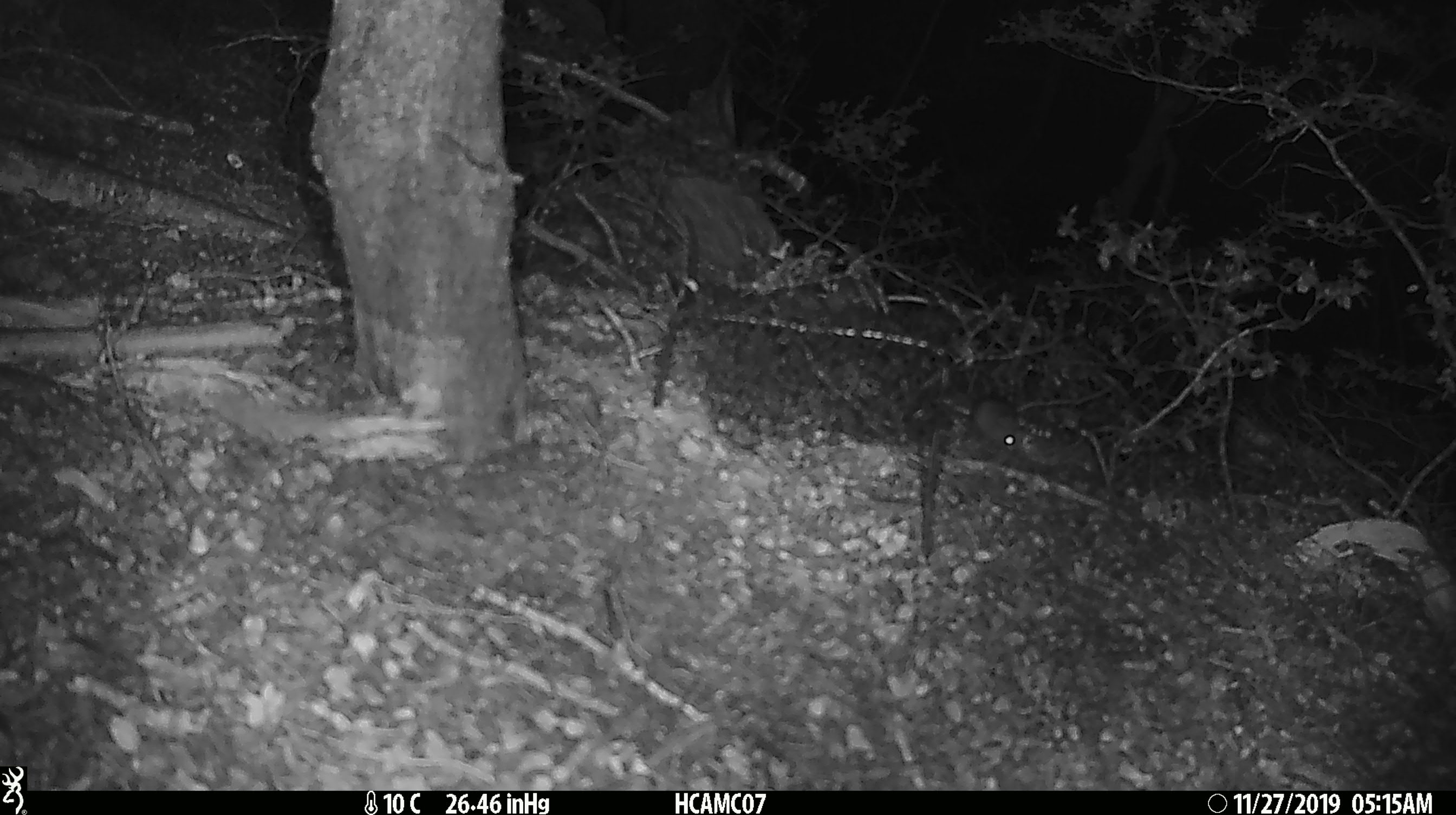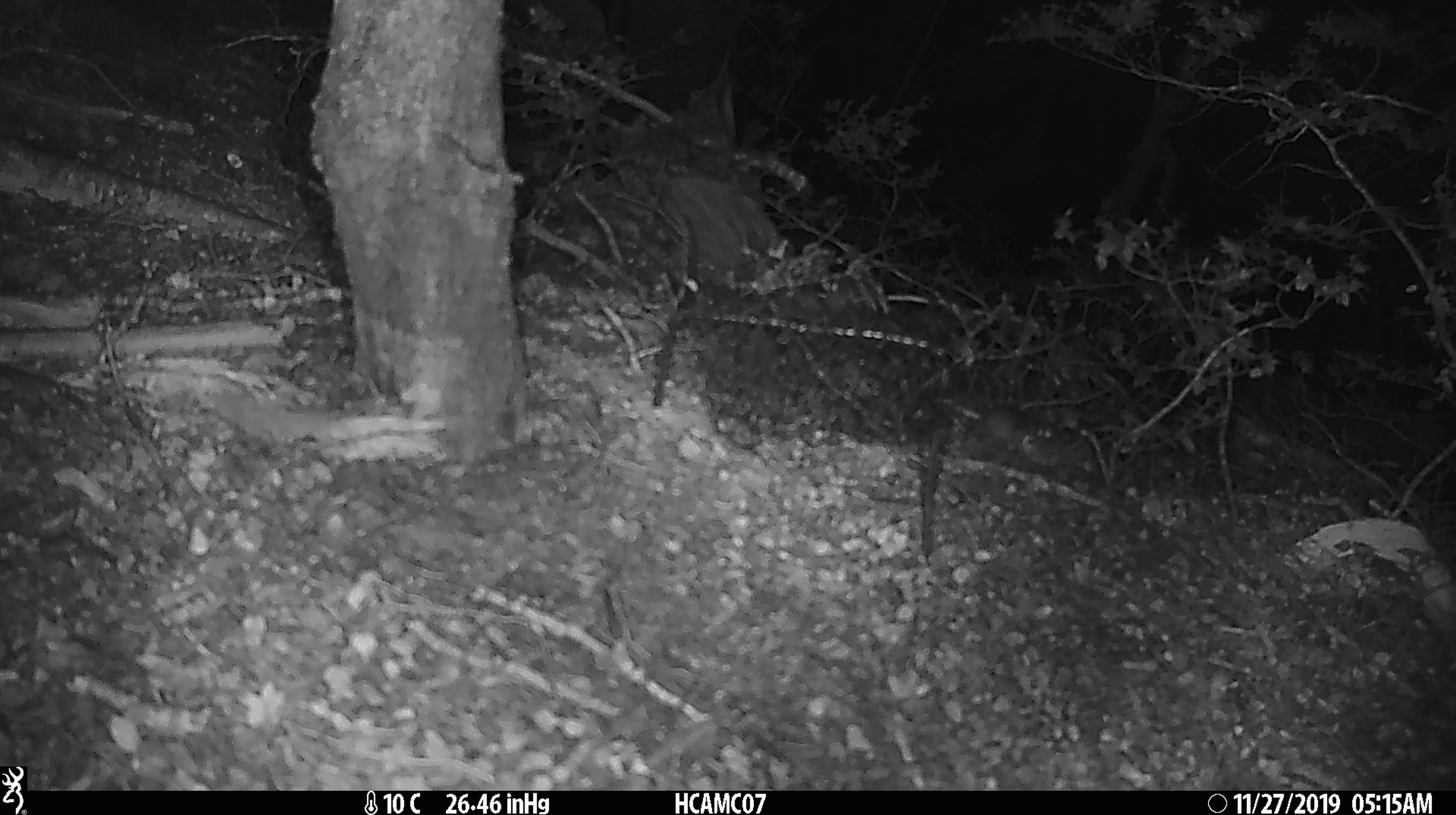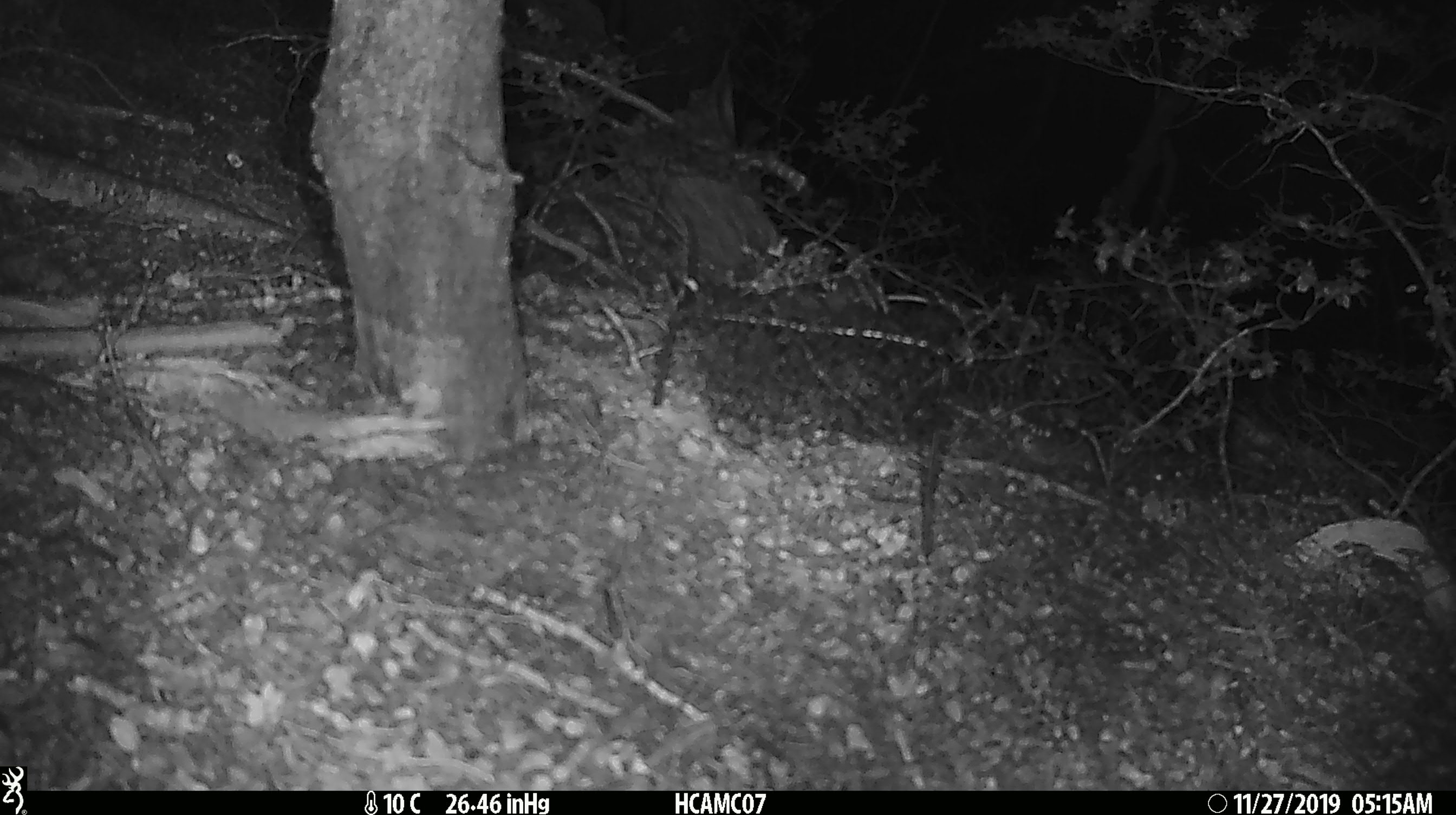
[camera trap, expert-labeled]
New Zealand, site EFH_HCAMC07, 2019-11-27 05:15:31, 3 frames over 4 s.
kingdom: Animalia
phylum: Chordata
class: Mammalia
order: Rodentia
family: Muridae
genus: Mus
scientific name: Mus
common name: mouse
Mouse (Mus).